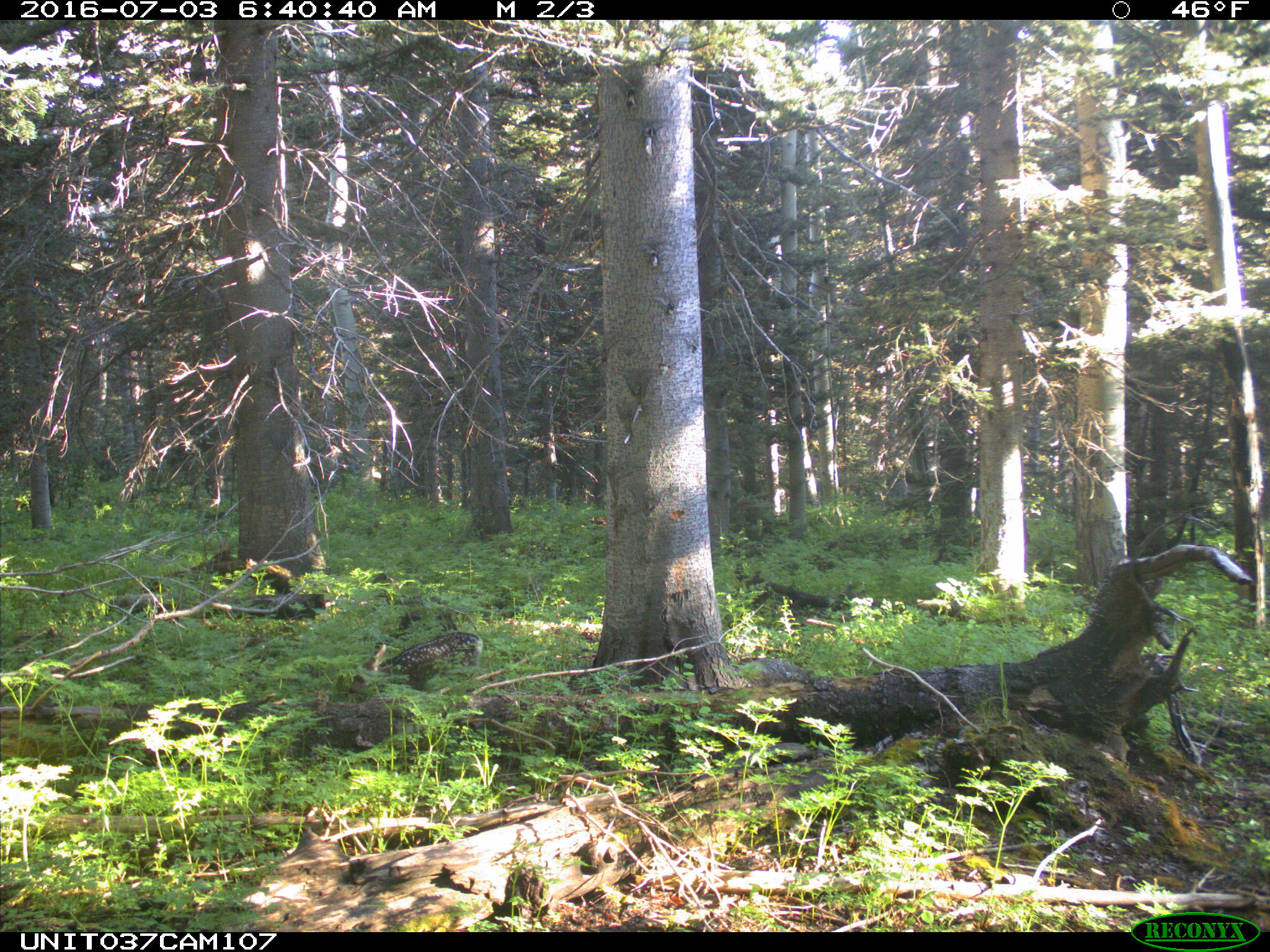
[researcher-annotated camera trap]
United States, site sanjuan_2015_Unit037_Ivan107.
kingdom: Animalia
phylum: Chordata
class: Mammalia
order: Artiodactyla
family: Cervidae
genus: Odocoileus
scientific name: Odocoileus hemionus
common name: mule deer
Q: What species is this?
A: Odocoileus hemionus (mule deer).